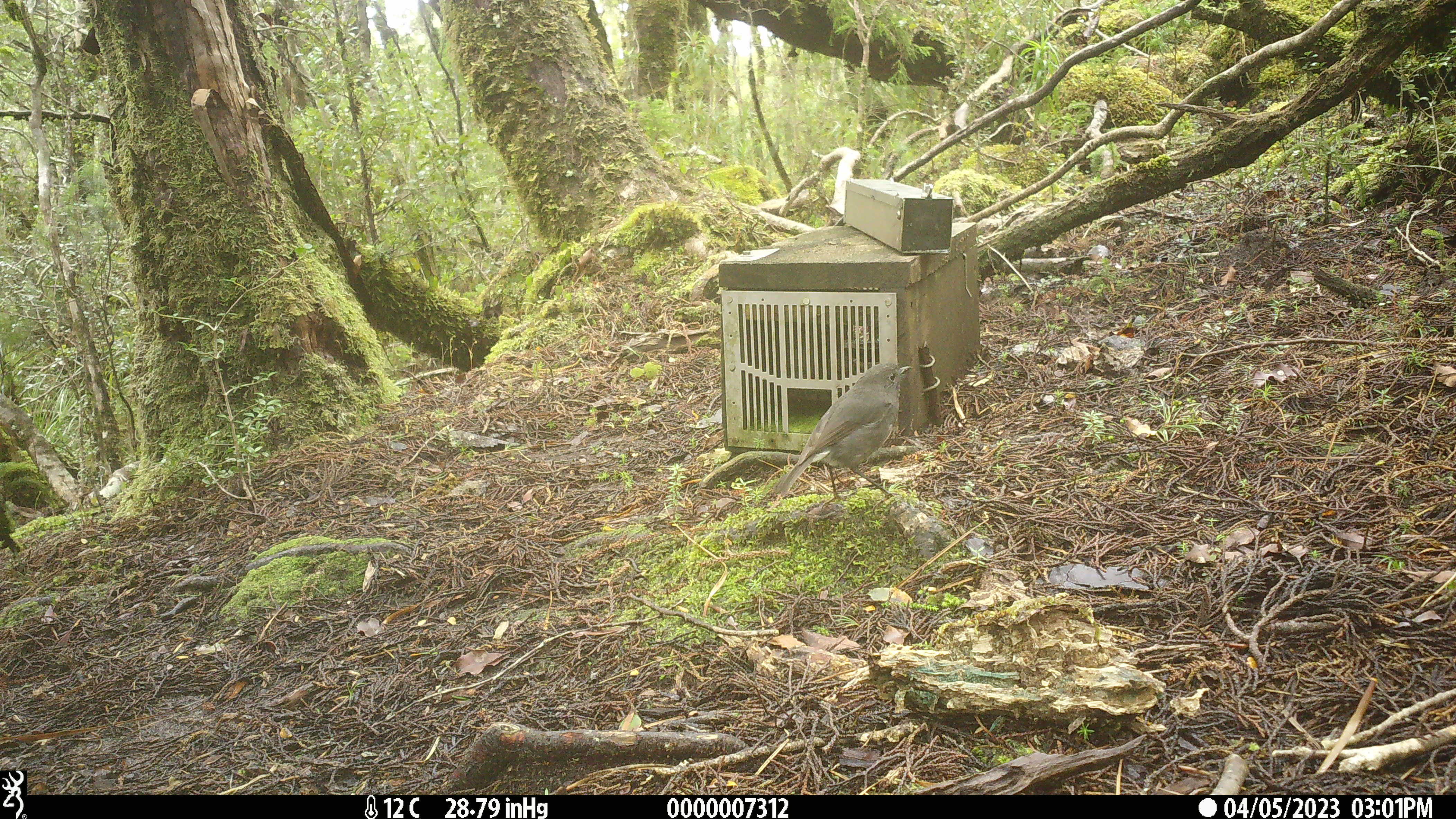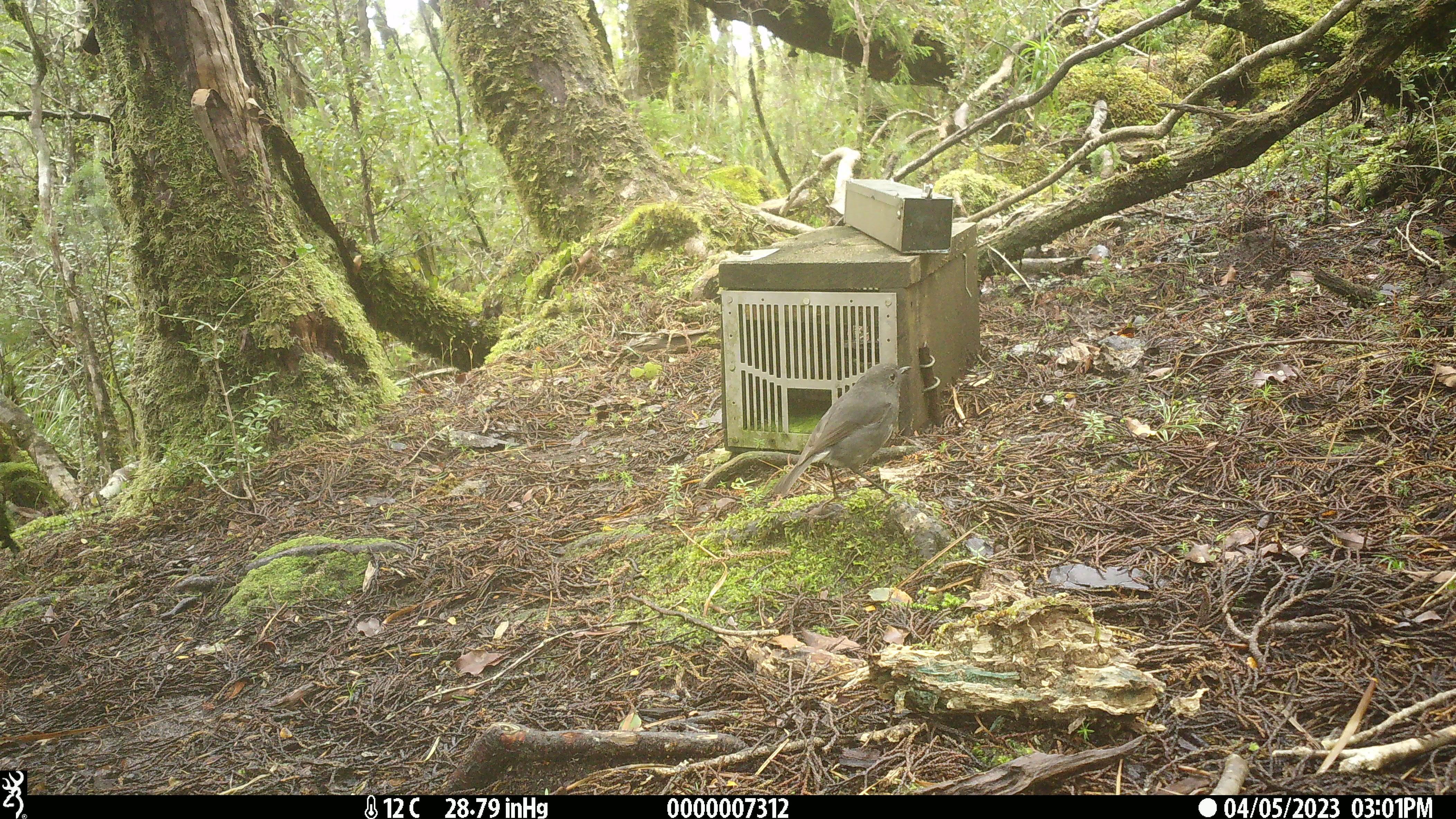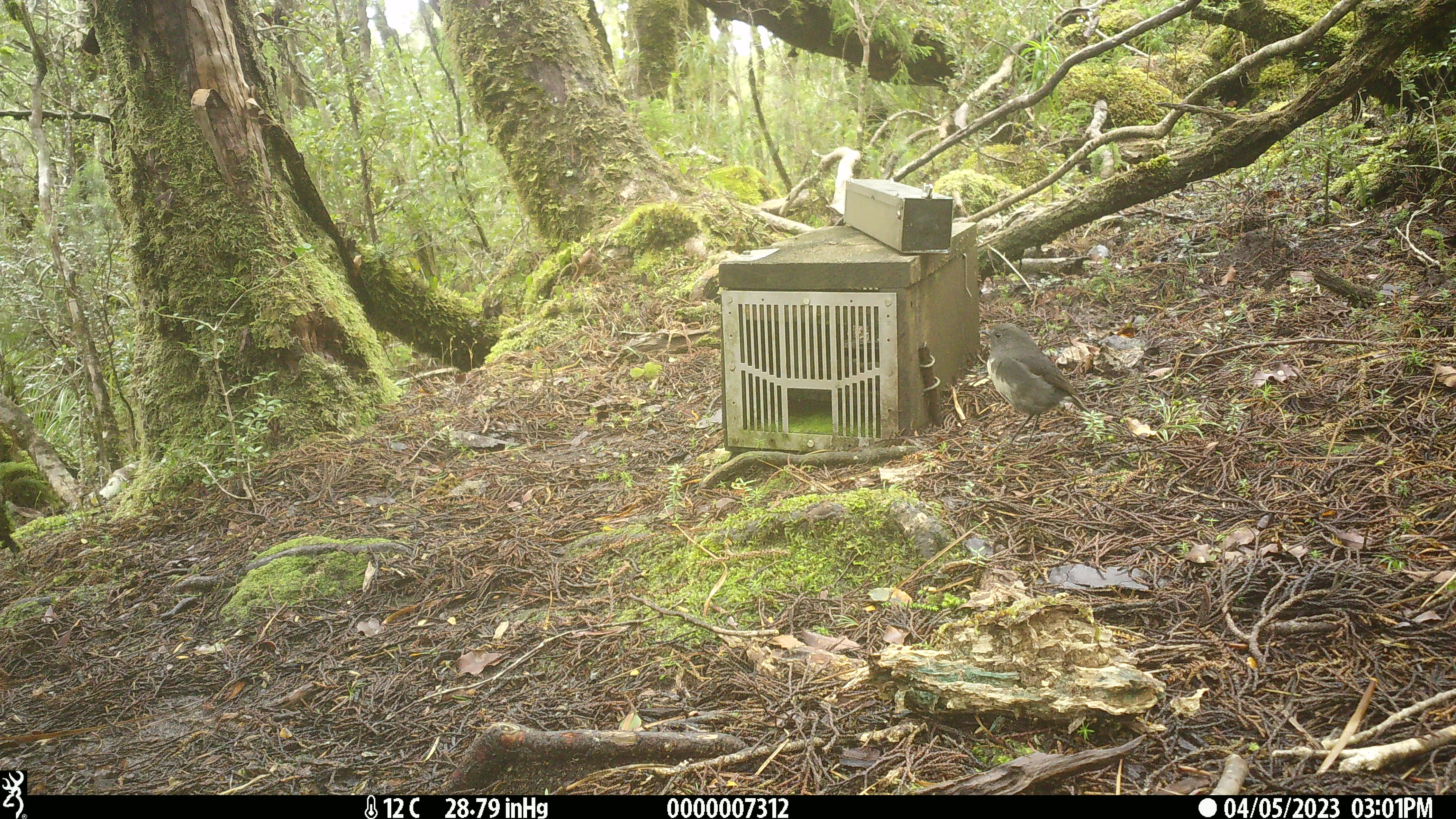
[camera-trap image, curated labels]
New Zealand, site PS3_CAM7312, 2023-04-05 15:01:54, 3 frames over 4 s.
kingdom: Animalia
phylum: Chordata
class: Aves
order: Passeriformes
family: Petroicidae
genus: Petroica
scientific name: Petroica australis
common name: new zealand robin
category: robin